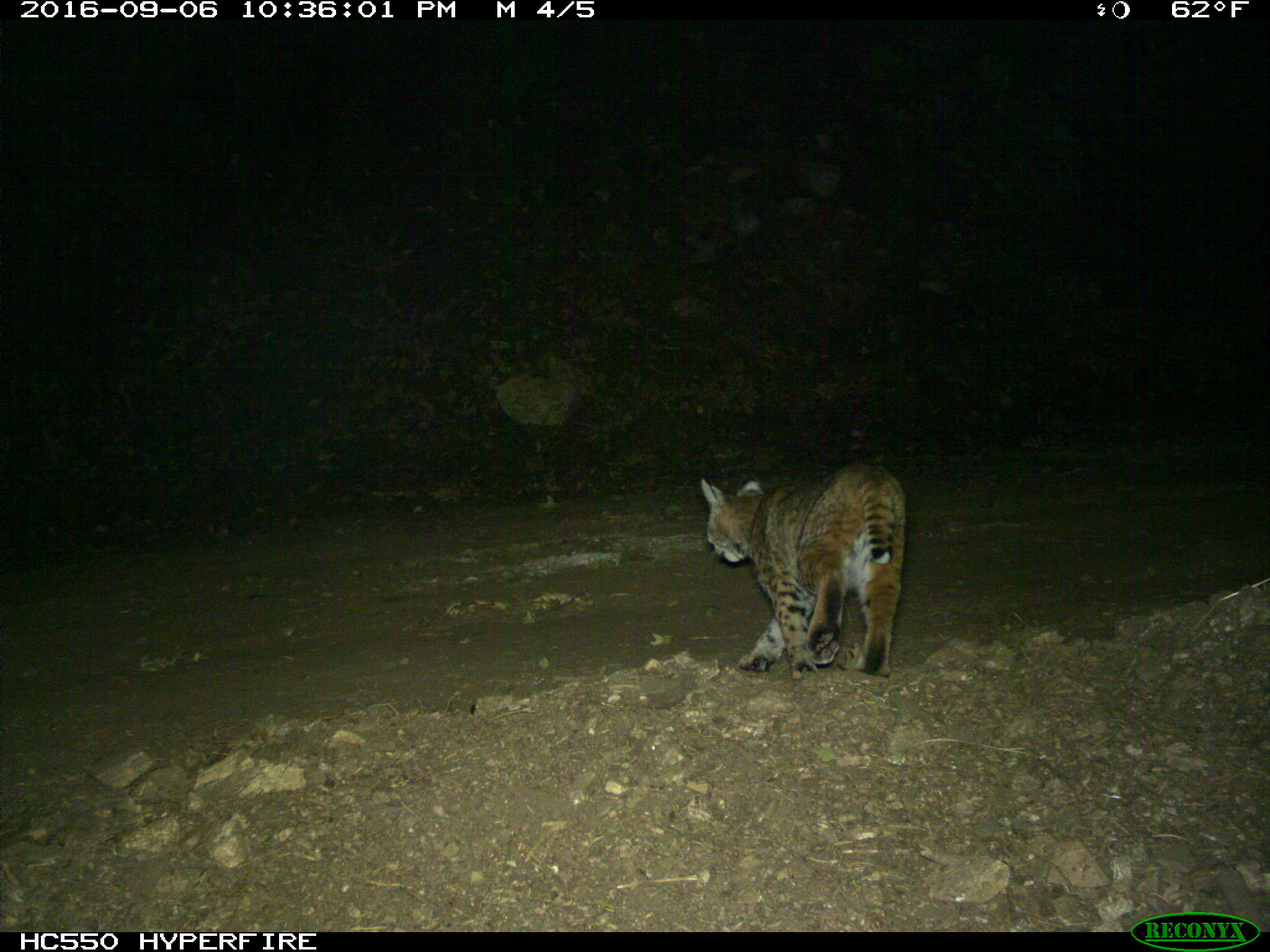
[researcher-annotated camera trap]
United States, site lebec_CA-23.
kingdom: Animalia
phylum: Chordata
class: Mammalia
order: Carnivora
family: Felidae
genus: Lynx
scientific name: Lynx rufus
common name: bobcat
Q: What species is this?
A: Lynx rufus (bobcat).